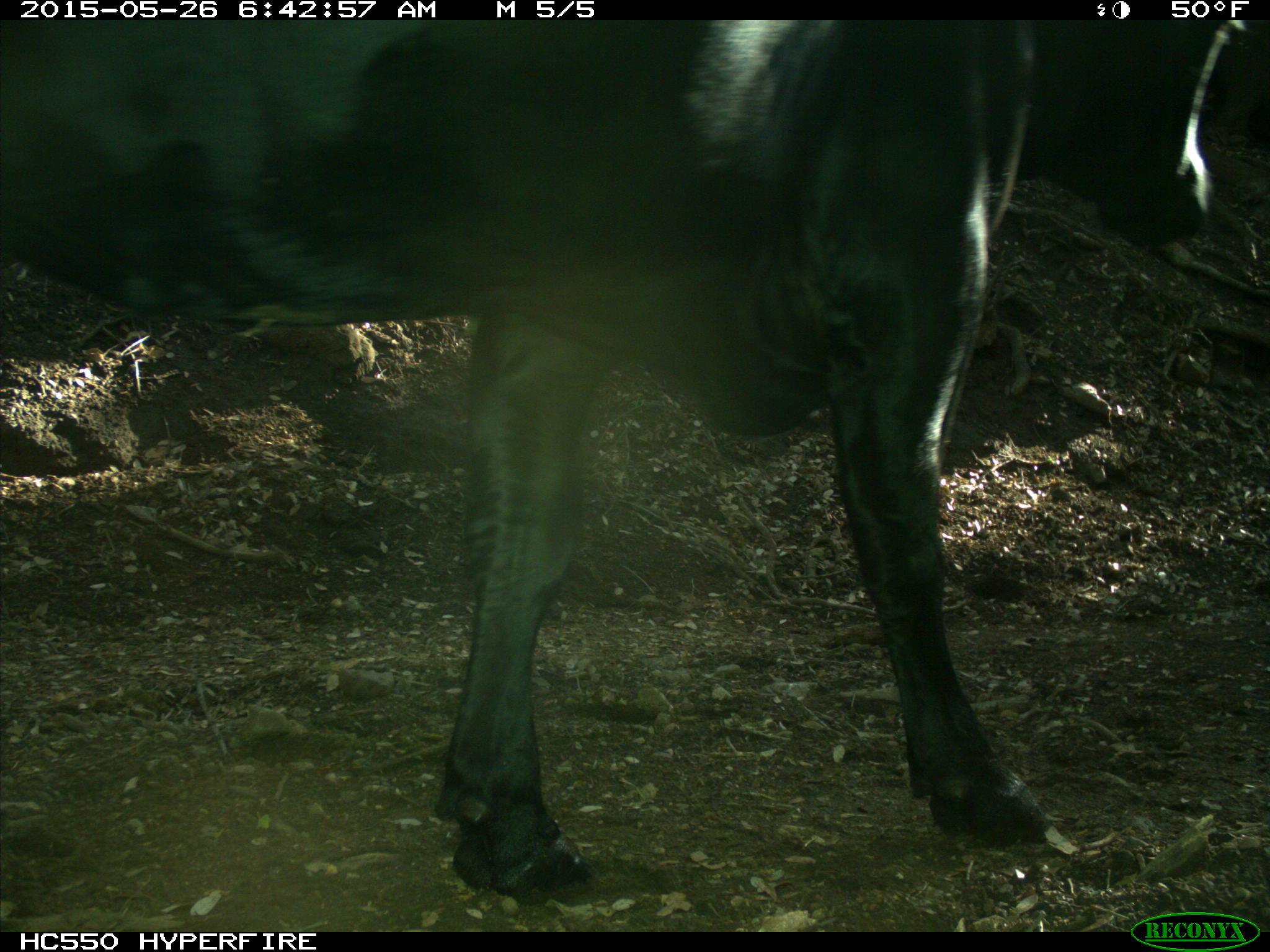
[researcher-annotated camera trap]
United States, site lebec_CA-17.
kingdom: Animalia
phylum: Chordata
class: Mammalia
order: Artiodactyla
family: Bovidae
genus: Bos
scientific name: Bos taurus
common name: domestic cow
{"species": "Bos taurus (domestic cow)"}